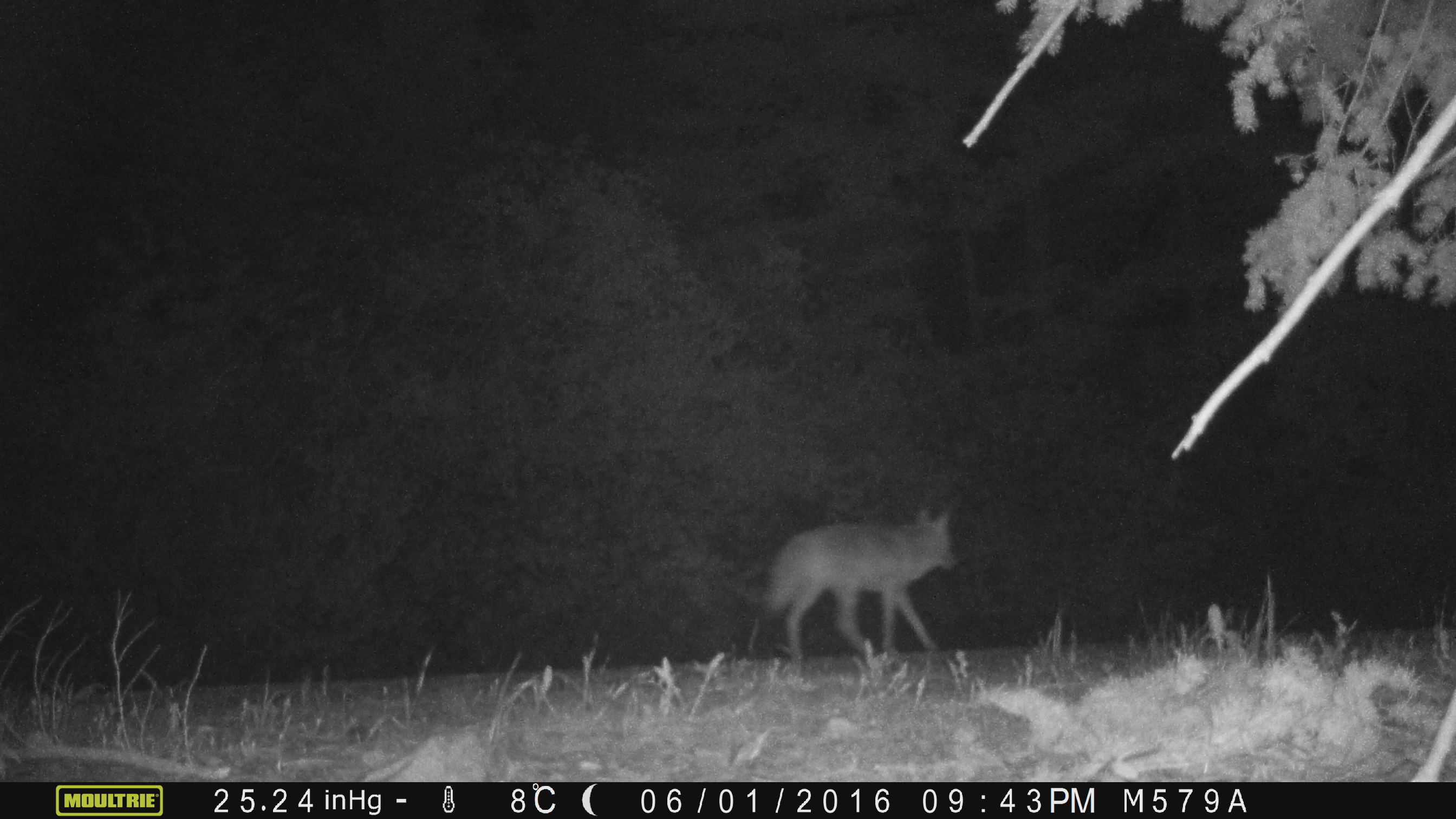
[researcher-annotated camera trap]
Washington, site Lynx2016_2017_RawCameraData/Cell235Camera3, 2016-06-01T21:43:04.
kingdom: Animalia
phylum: Chordata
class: Mammalia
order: Carnivora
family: Canidae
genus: Canis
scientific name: Canis latrans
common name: coyote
Canis latrans (coyote). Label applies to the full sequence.